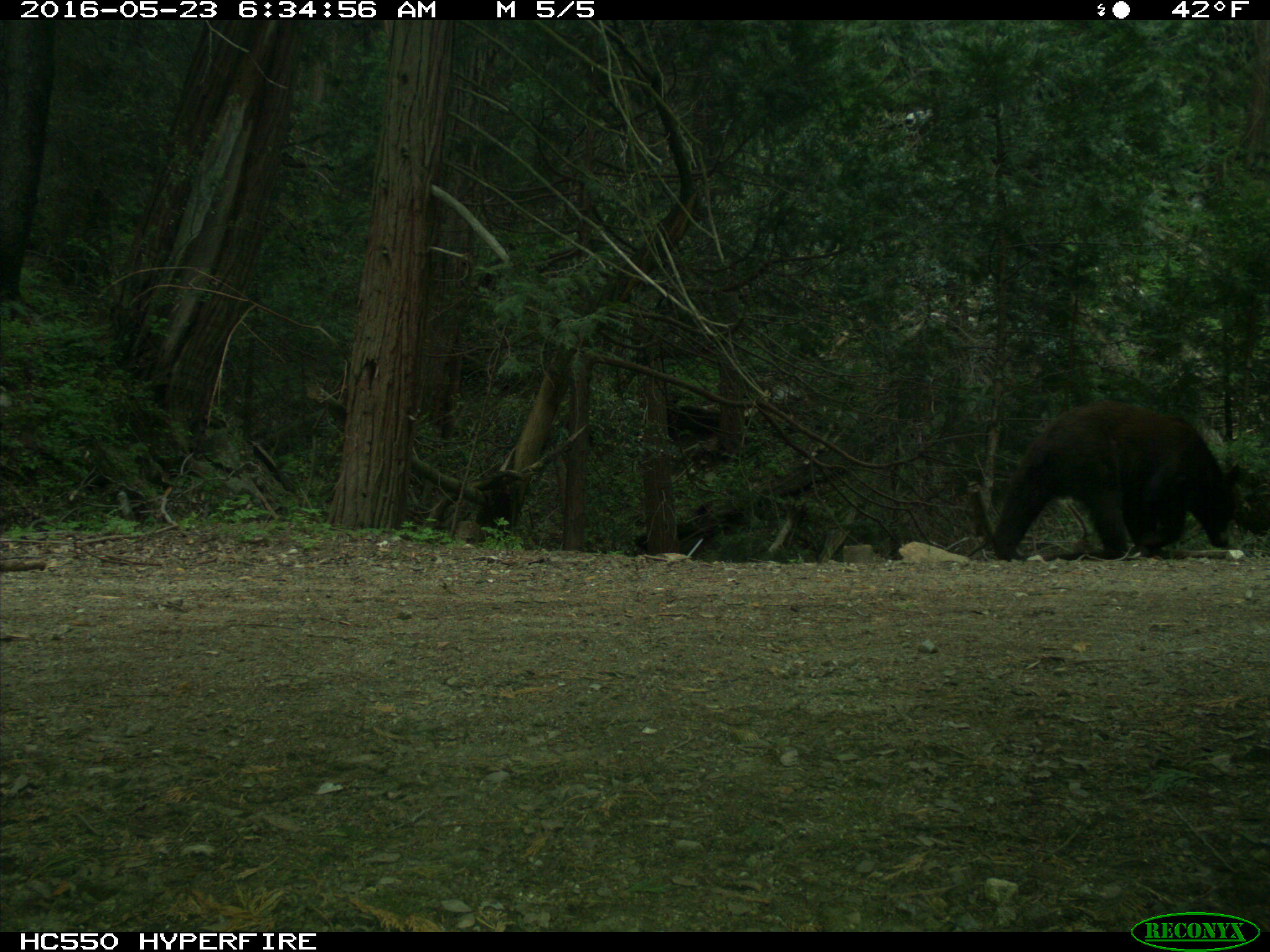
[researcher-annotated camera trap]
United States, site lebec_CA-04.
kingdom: Animalia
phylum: Chordata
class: Mammalia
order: Carnivora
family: Ursidae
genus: Ursus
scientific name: Ursus americanus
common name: american black bear